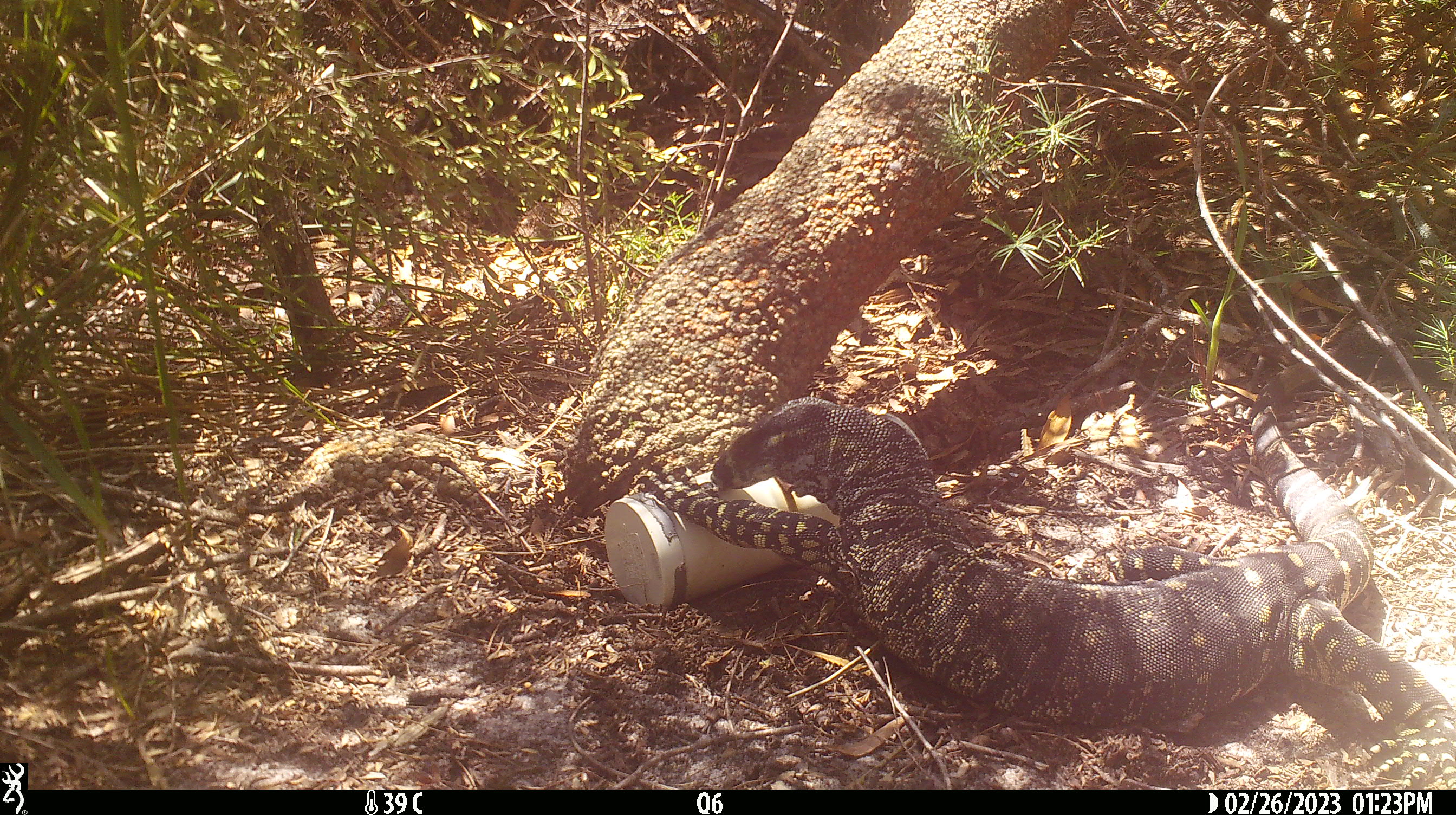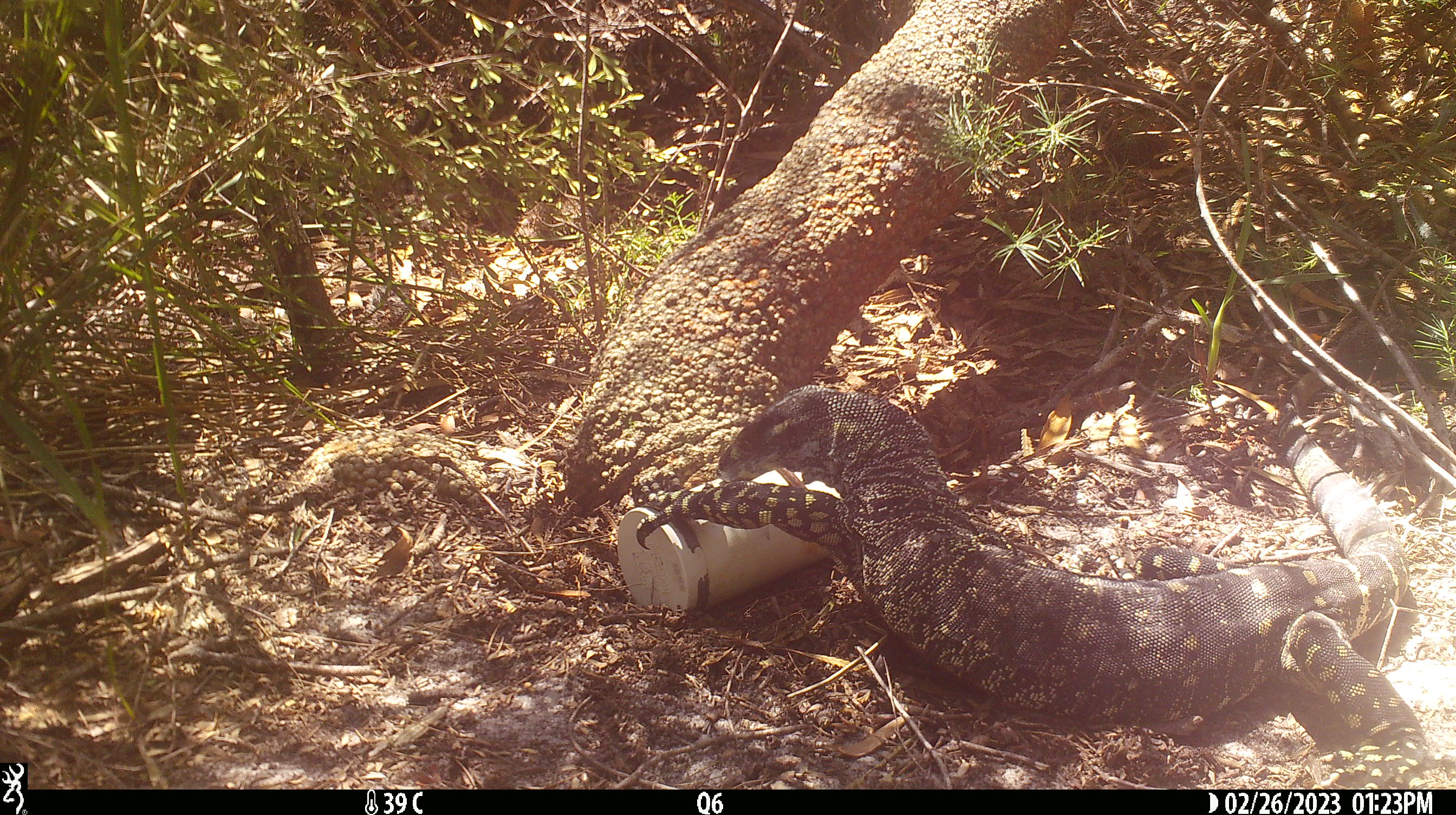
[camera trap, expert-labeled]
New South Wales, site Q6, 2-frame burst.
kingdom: Animalia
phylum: Chordata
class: Reptilia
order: Squamata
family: Varanidae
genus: Varanus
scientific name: Varanus varius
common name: lace monitor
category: goanna